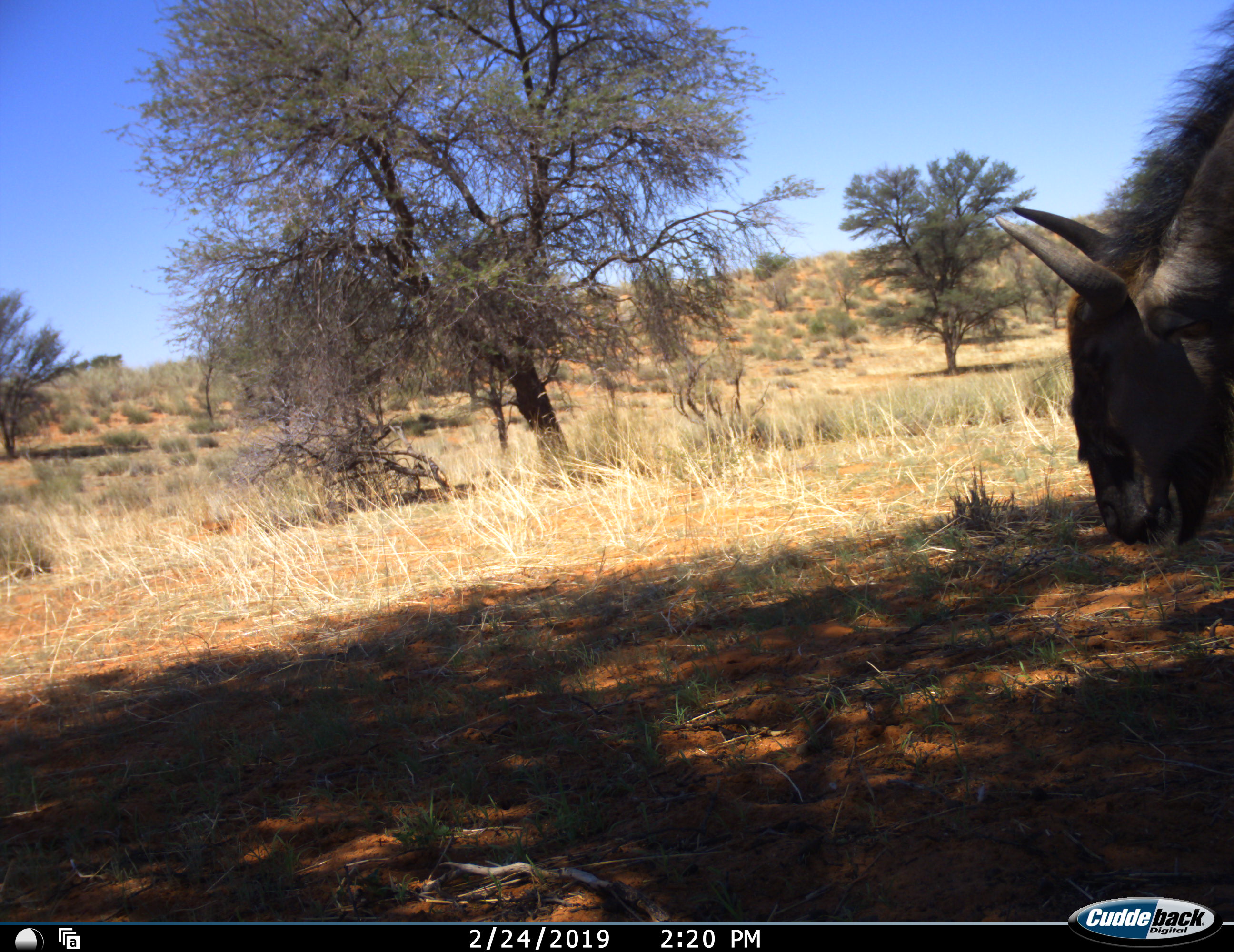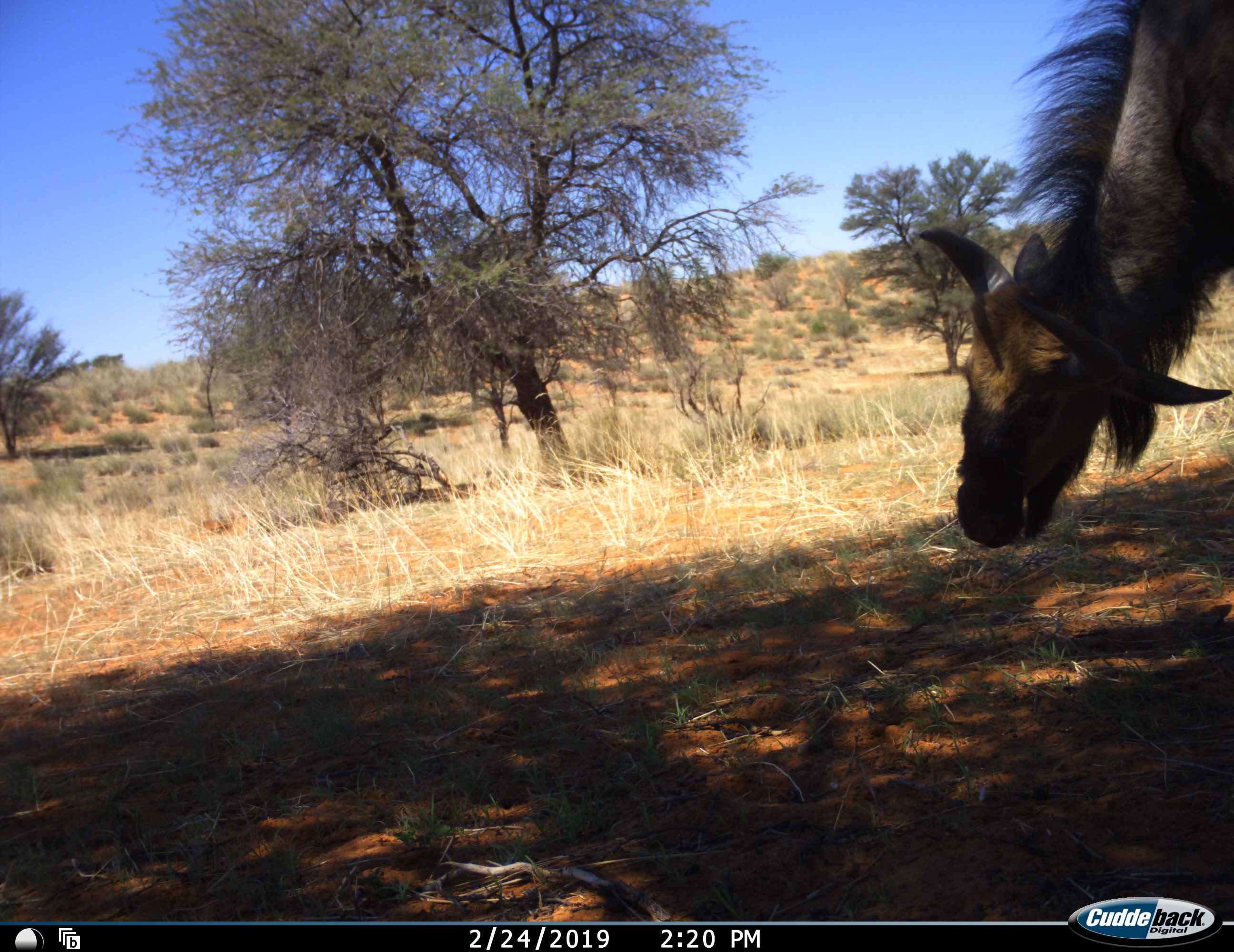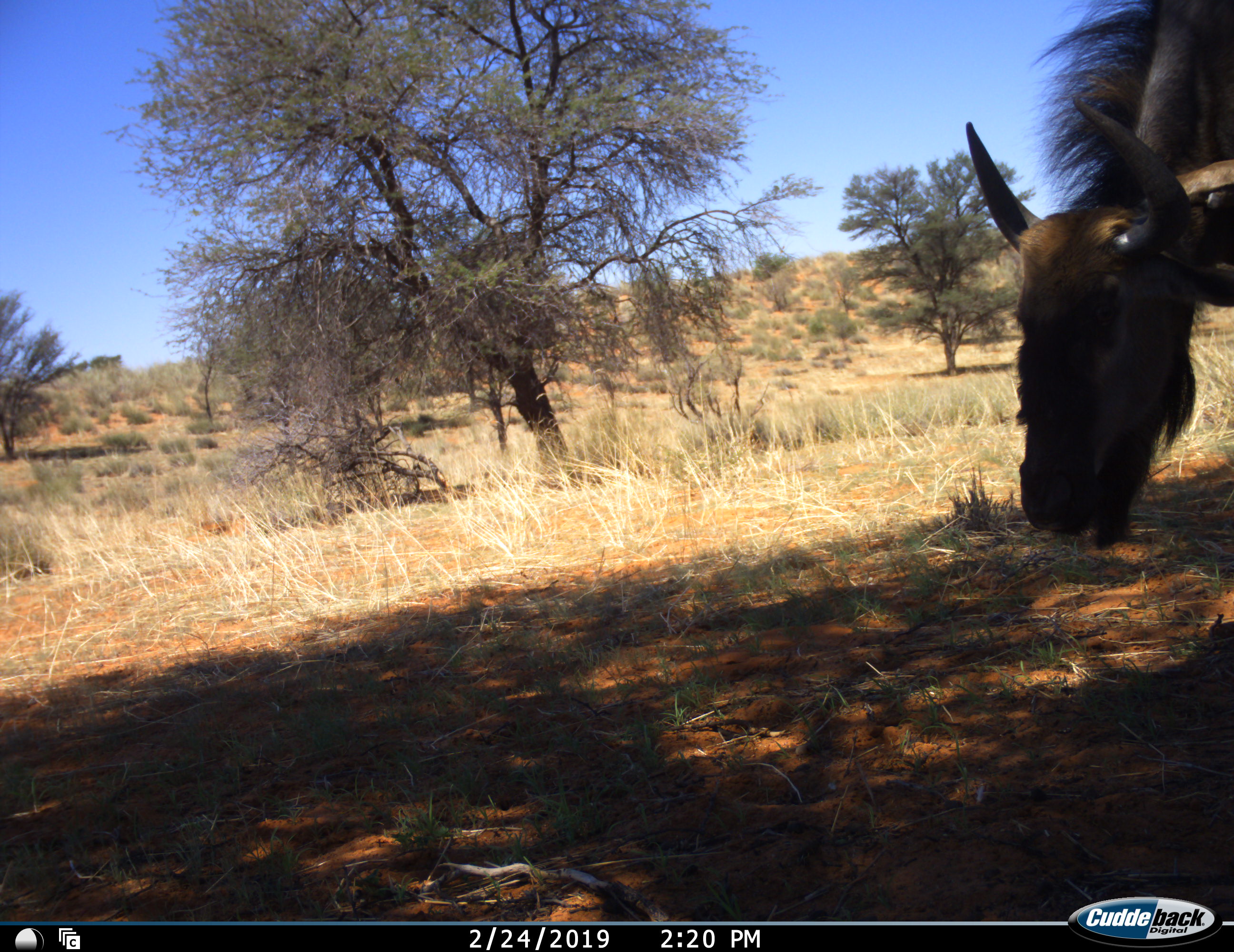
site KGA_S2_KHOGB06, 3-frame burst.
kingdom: Animalia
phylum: Chordata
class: Mammalia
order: Artiodactyla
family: Bovidae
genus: Connochaetes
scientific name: Connochaetes taurinus taurinus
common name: blue wildebeest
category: wildebeestblue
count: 1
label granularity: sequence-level